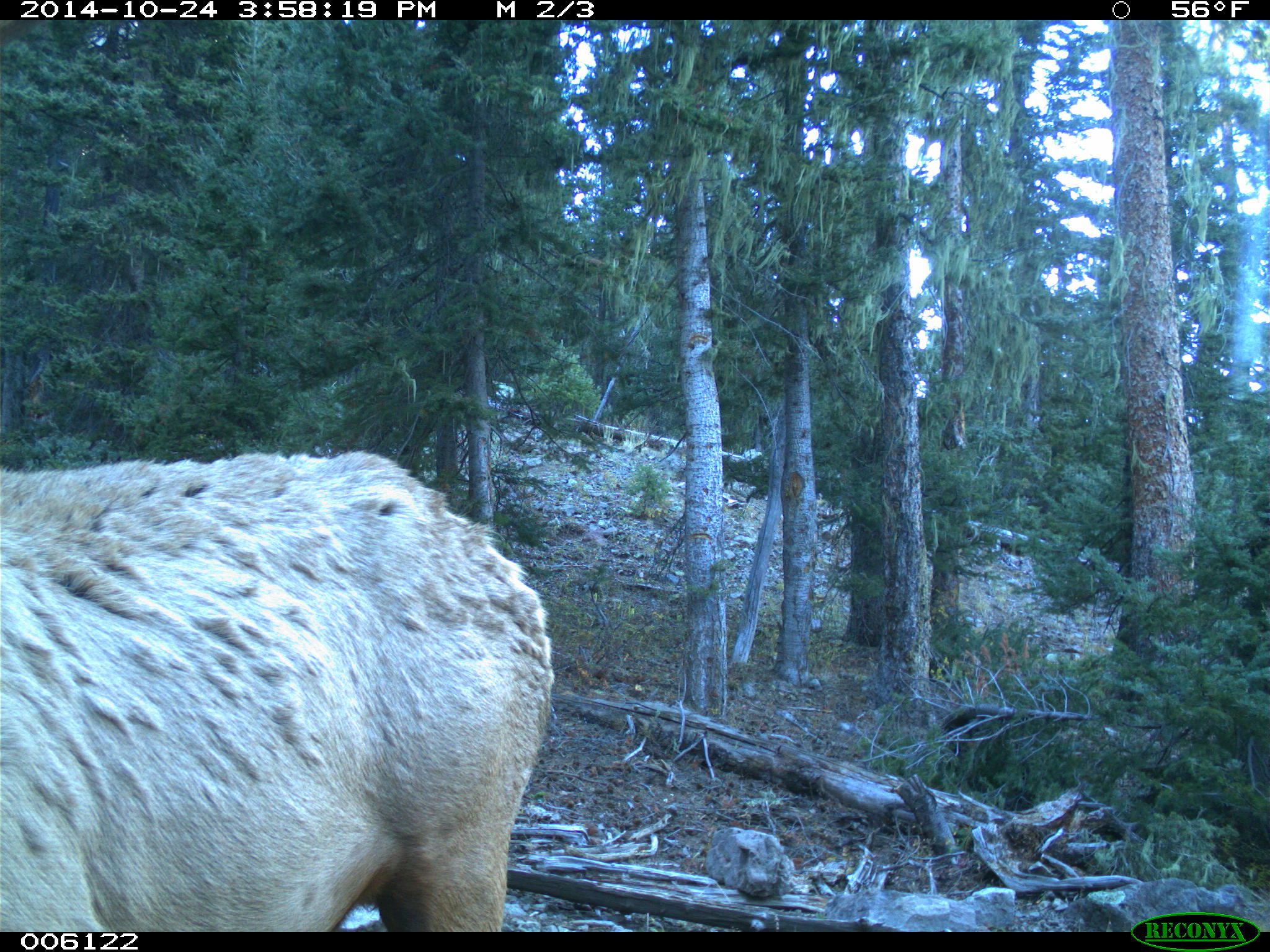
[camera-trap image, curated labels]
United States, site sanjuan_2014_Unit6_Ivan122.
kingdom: Animalia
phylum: Chordata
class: Mammalia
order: Artiodactyla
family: Cervidae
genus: Cervus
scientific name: Cervus elaphus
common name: red deer